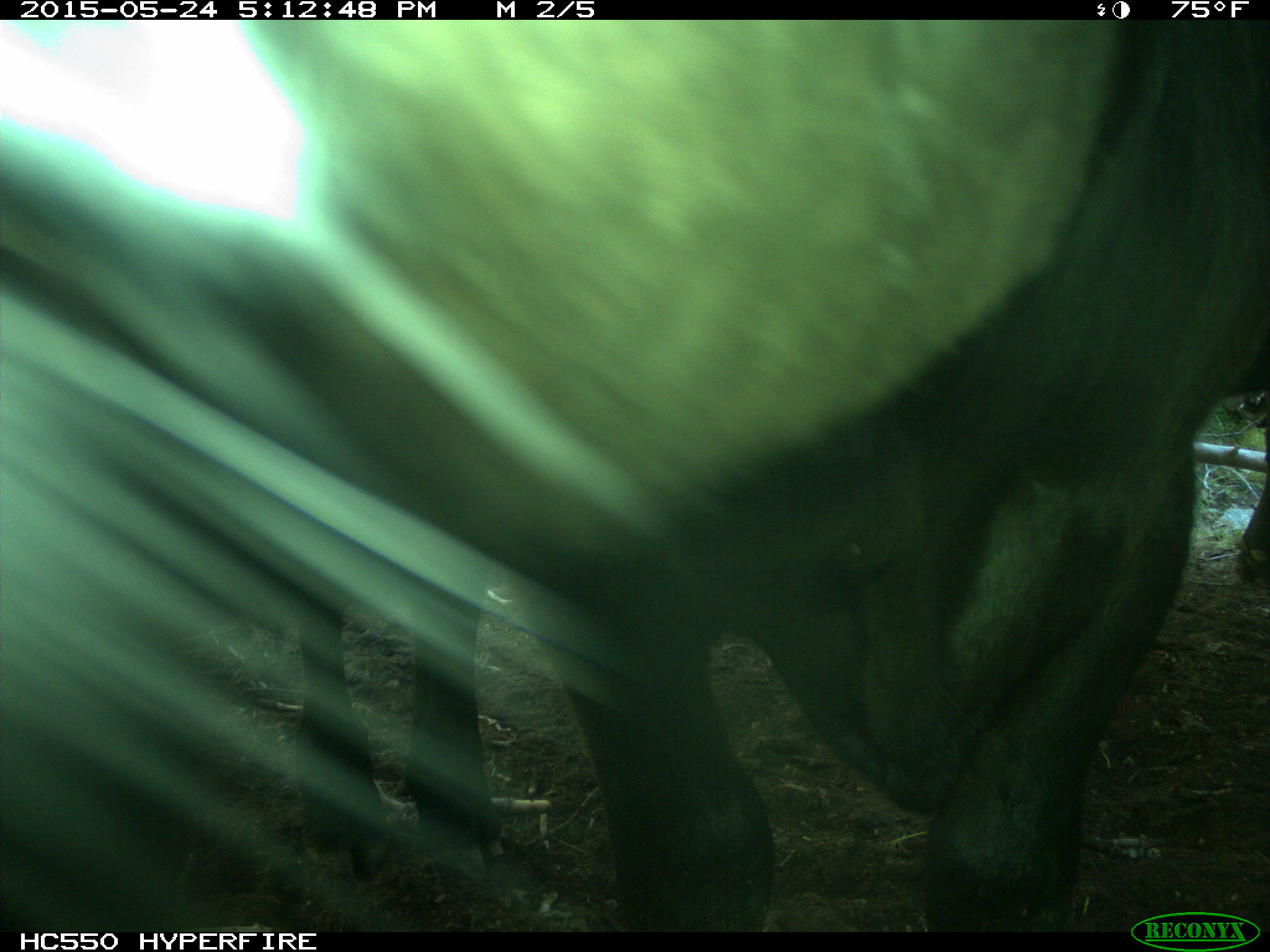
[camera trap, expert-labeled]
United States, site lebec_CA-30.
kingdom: Animalia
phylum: Chordata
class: Mammalia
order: Artiodactyla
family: Bovidae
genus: Bos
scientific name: Bos taurus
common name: domestic cow